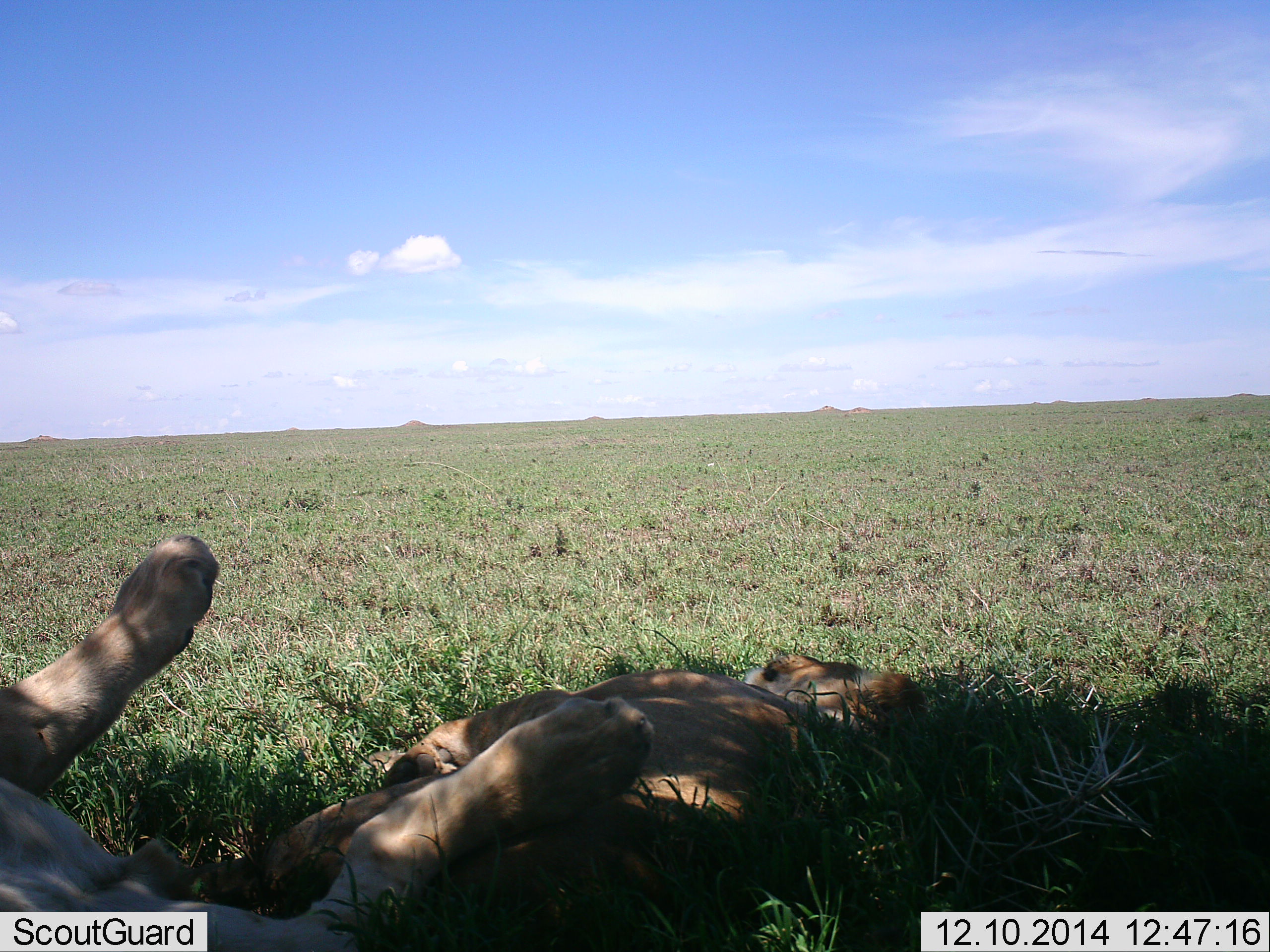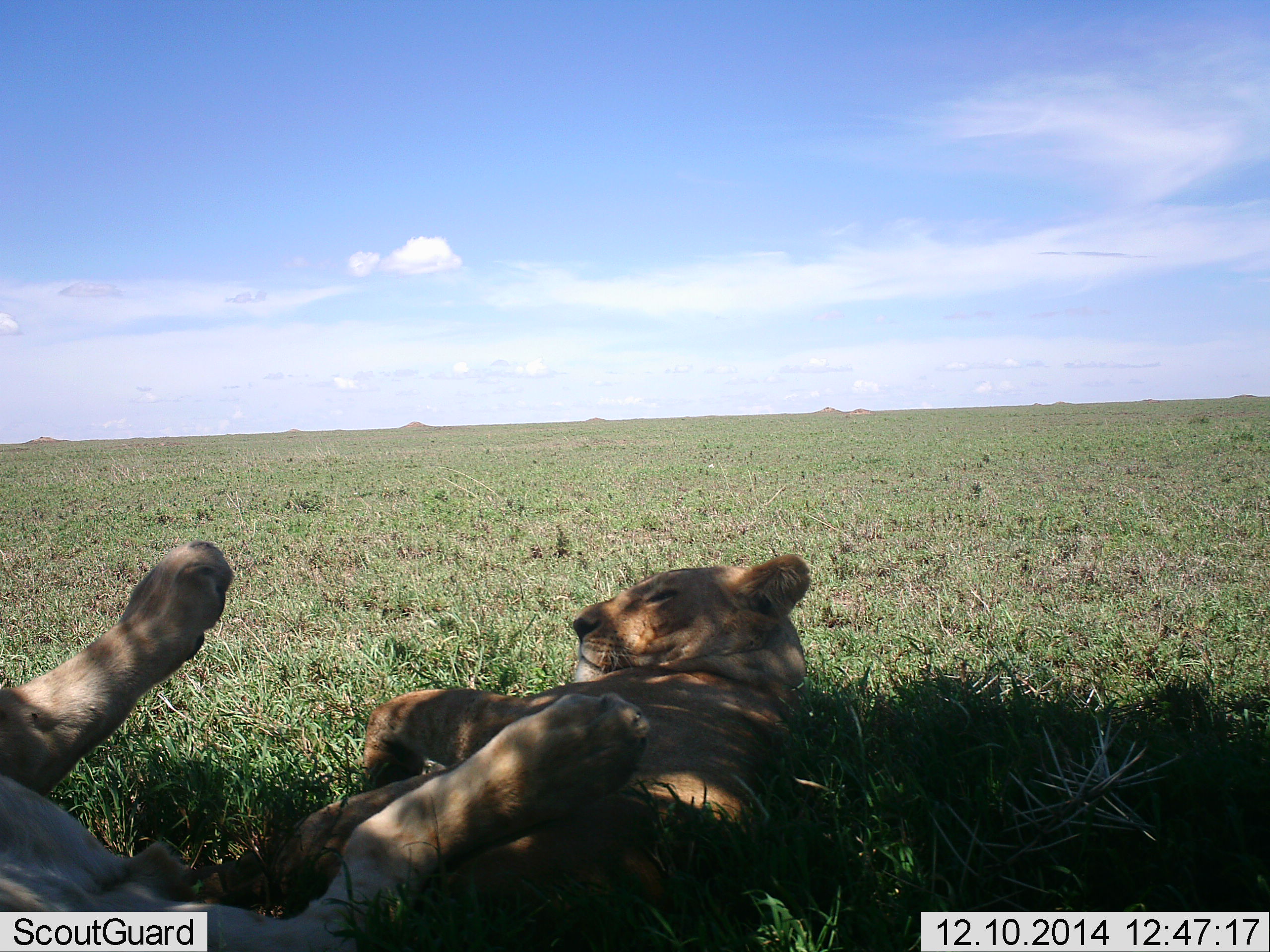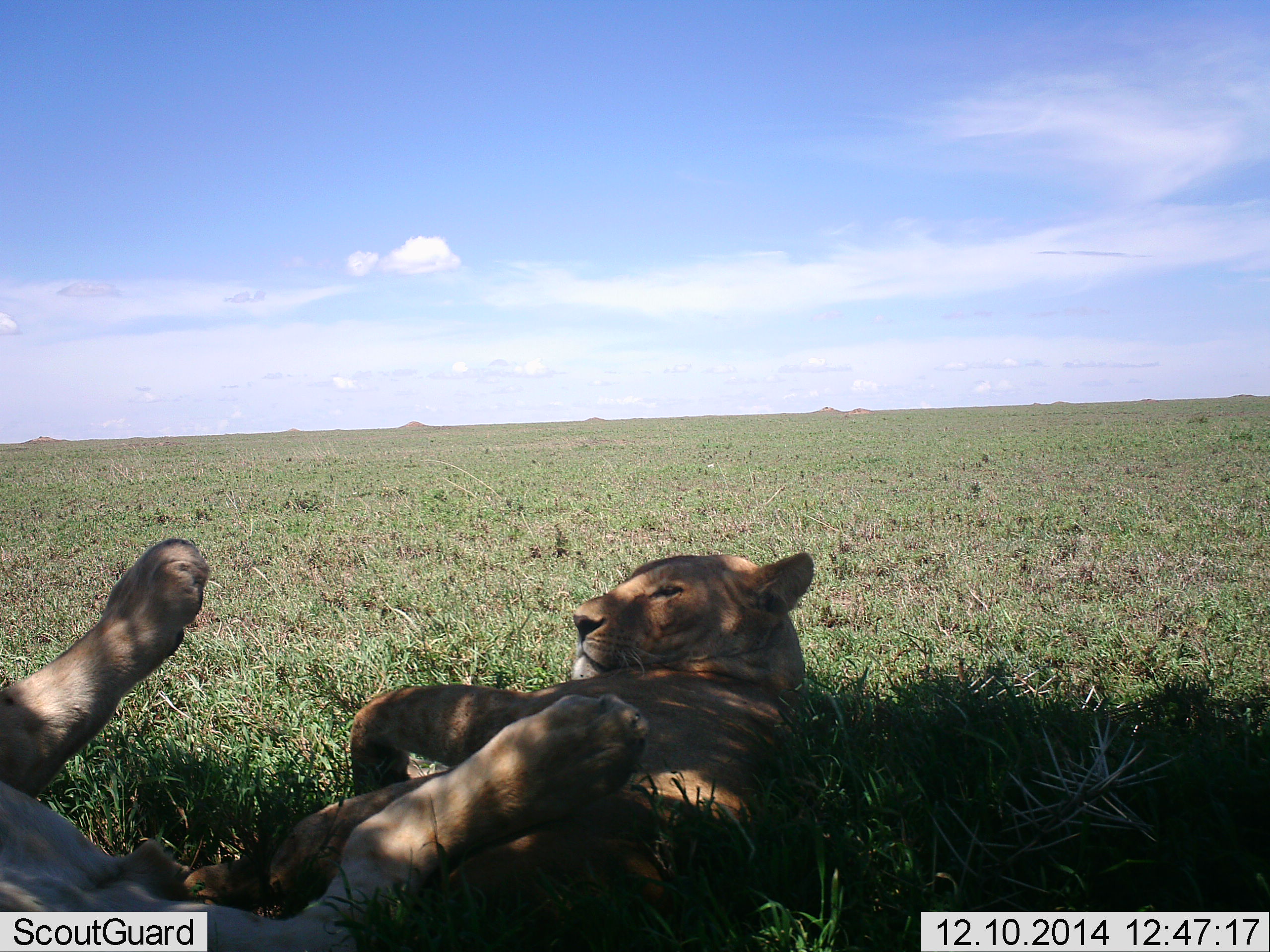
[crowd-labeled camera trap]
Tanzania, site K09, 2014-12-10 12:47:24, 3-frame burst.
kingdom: Animalia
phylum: Chordata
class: Mammalia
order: Carnivora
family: Felidae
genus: Panthera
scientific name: Panthera leo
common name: lion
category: lionfemale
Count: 2.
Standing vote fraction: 0%.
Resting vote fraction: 100%.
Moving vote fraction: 0%.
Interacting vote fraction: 0%.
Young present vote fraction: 0%.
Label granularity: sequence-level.